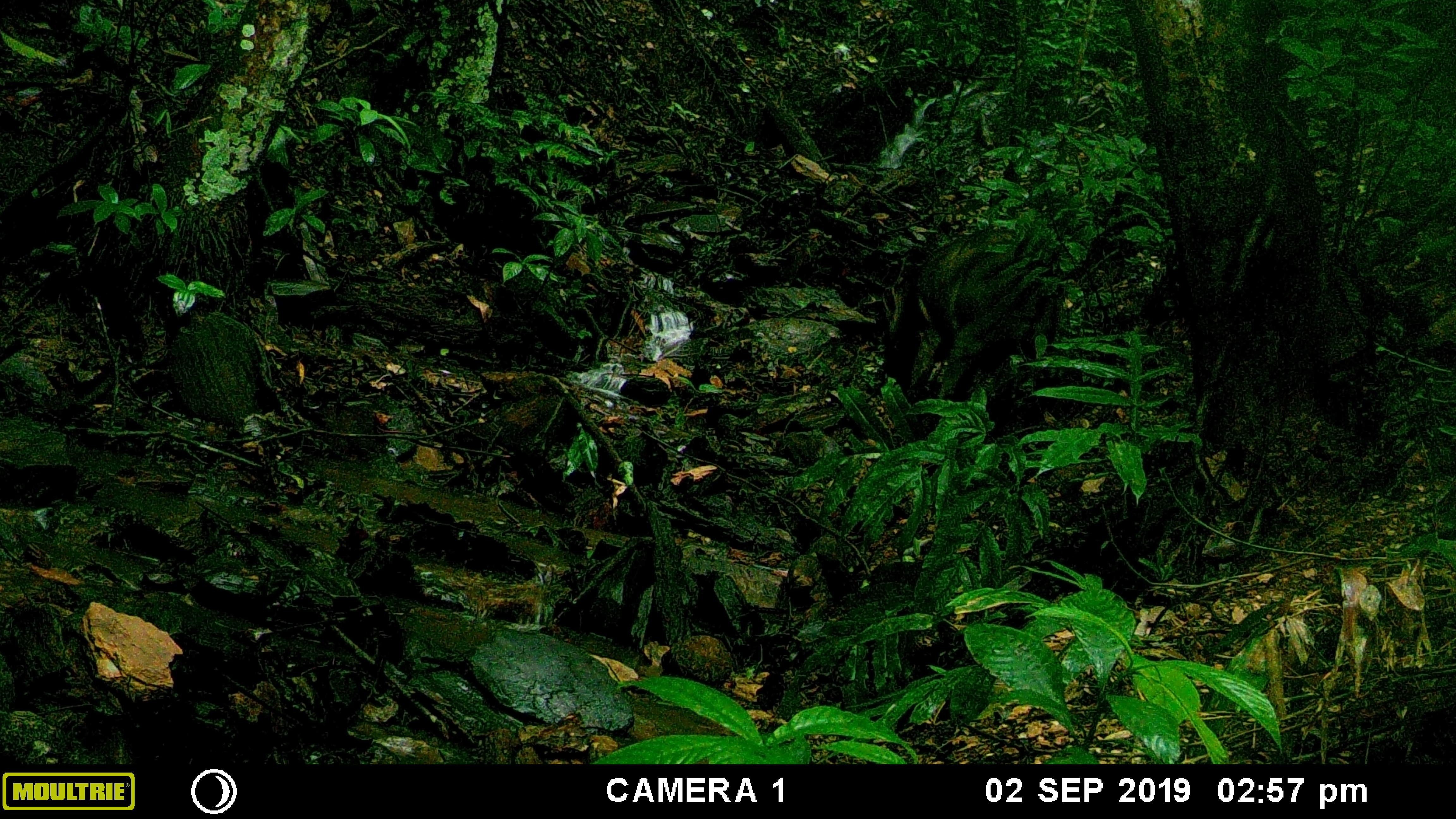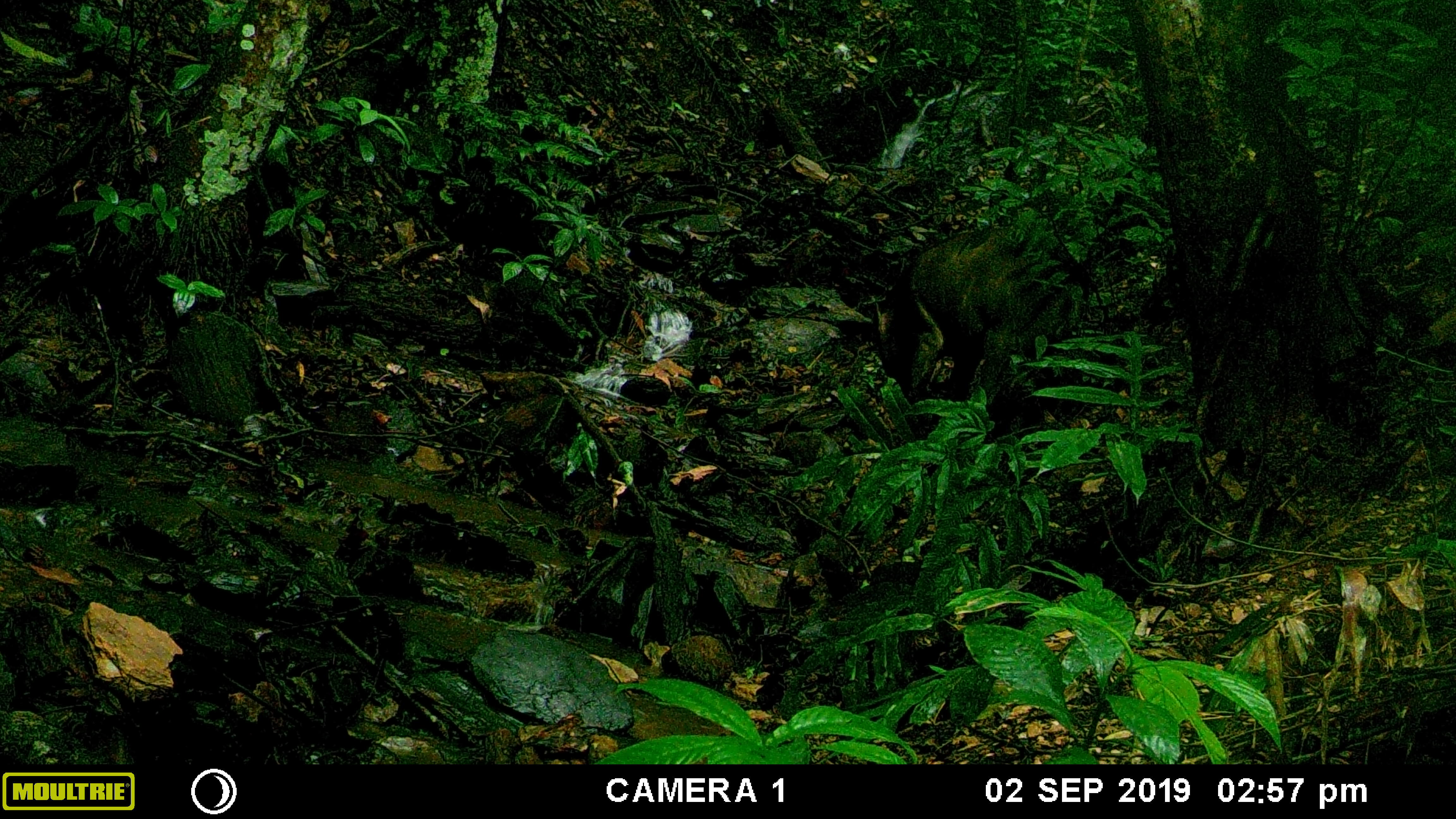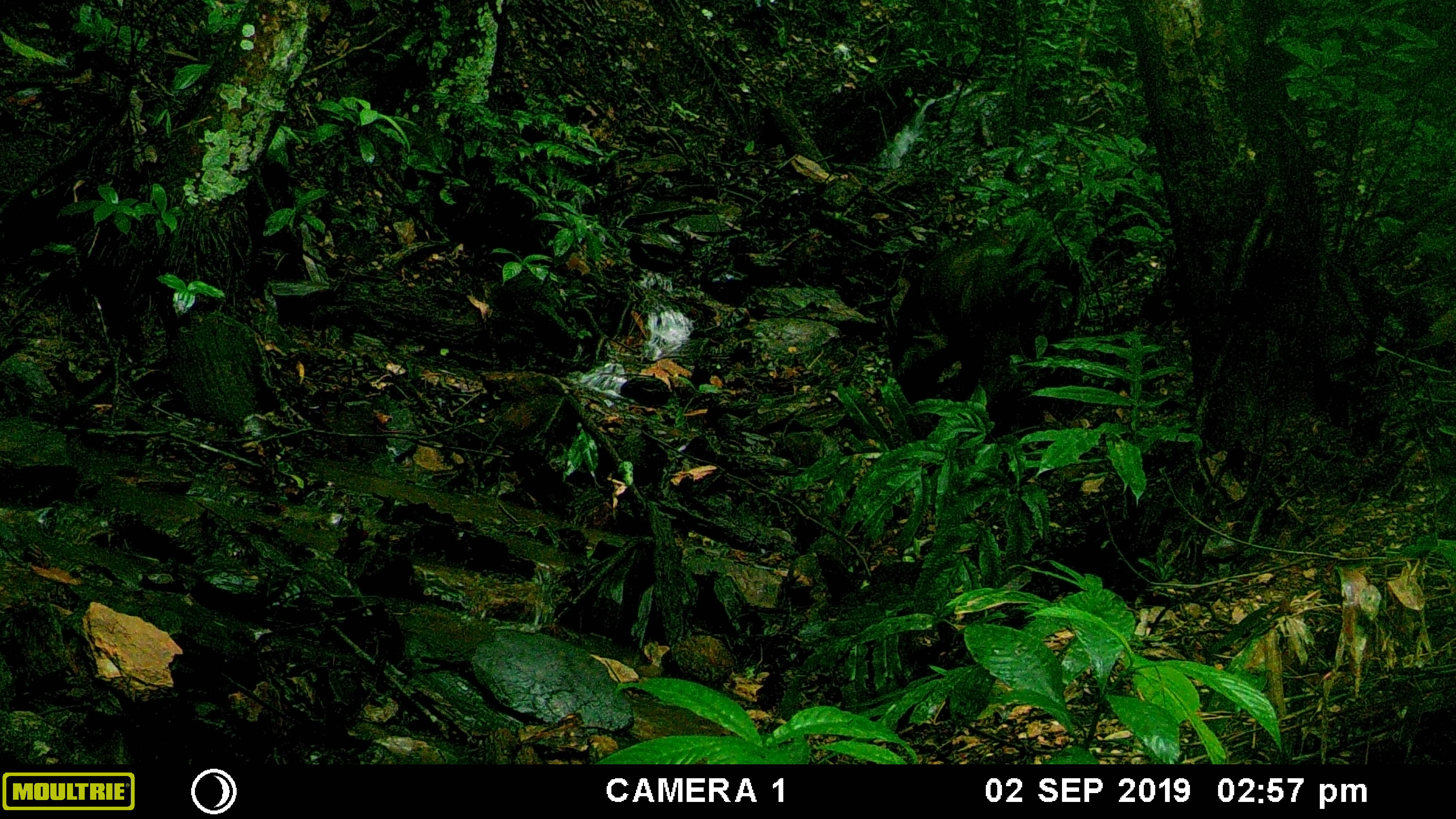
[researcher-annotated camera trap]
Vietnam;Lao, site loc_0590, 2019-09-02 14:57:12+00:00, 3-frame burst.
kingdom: Animalia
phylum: Chordata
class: Mammalia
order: Artiodactyla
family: Suidae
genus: Sus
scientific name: Sus scrofa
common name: eurasian wild pig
Eurasian wild pig (Sus scrofa). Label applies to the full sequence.